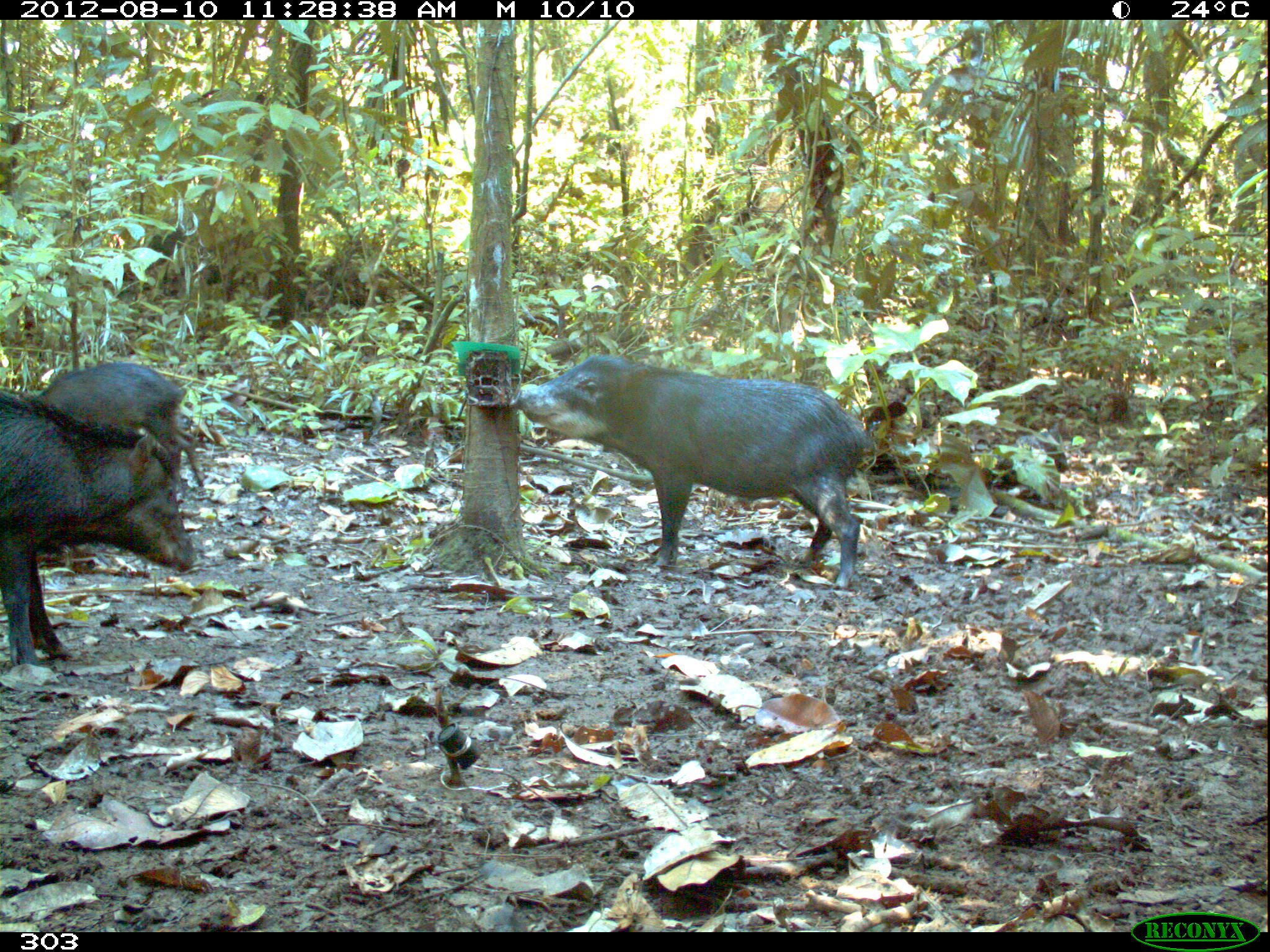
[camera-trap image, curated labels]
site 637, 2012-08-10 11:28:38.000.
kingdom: Animalia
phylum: Chordata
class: Mammalia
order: Artiodactyla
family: Tayassuidae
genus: Tayassu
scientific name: Tayassu pecari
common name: white-lipped peccary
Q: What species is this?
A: Tayassu pecari (white-lipped peccary).